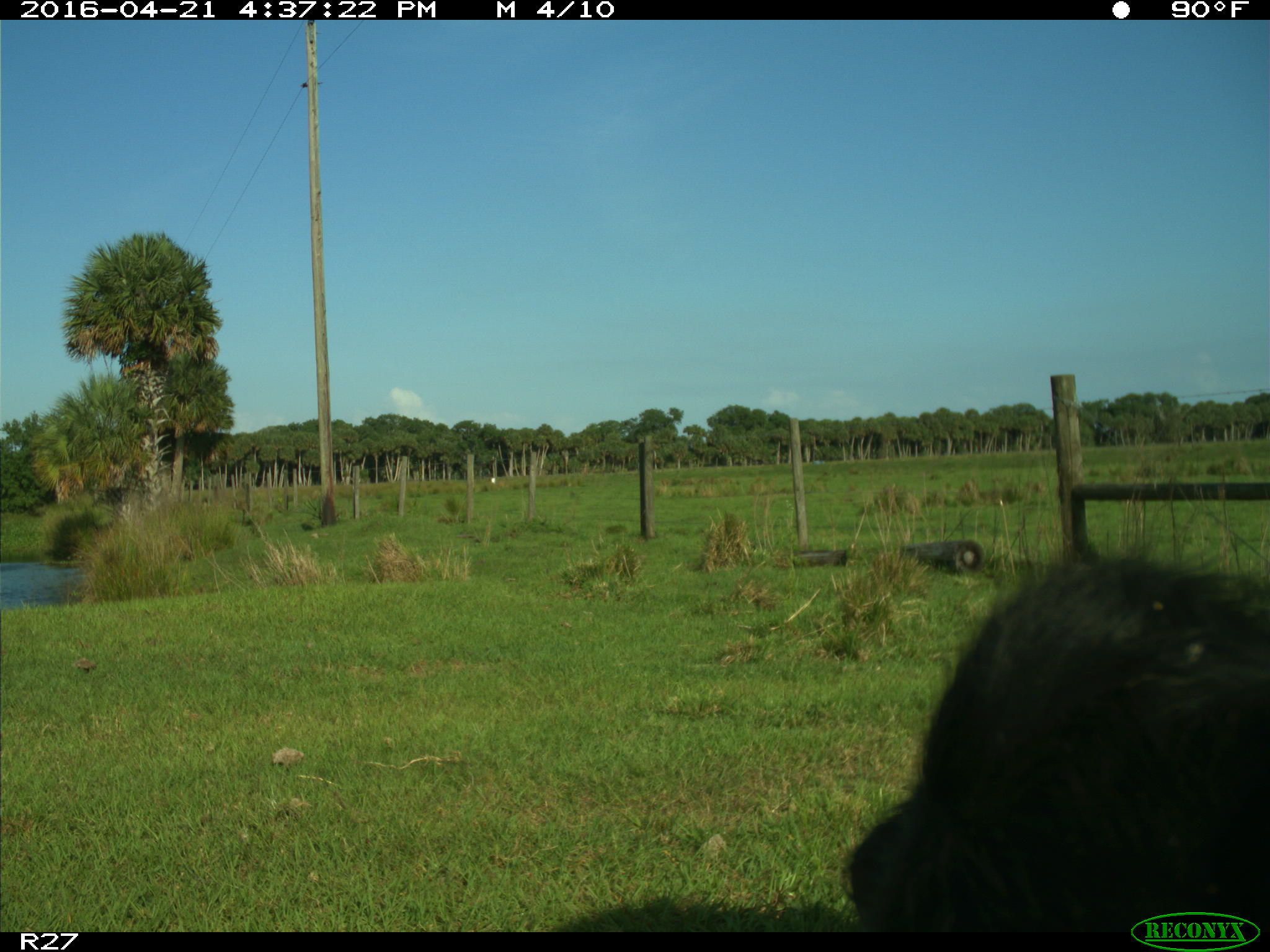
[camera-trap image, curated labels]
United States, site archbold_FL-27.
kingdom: Animalia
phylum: Chordata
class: Mammalia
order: Artiodactyla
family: Bovidae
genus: Bos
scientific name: Bos taurus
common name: domestic cow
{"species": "Bos taurus (domestic cow)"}